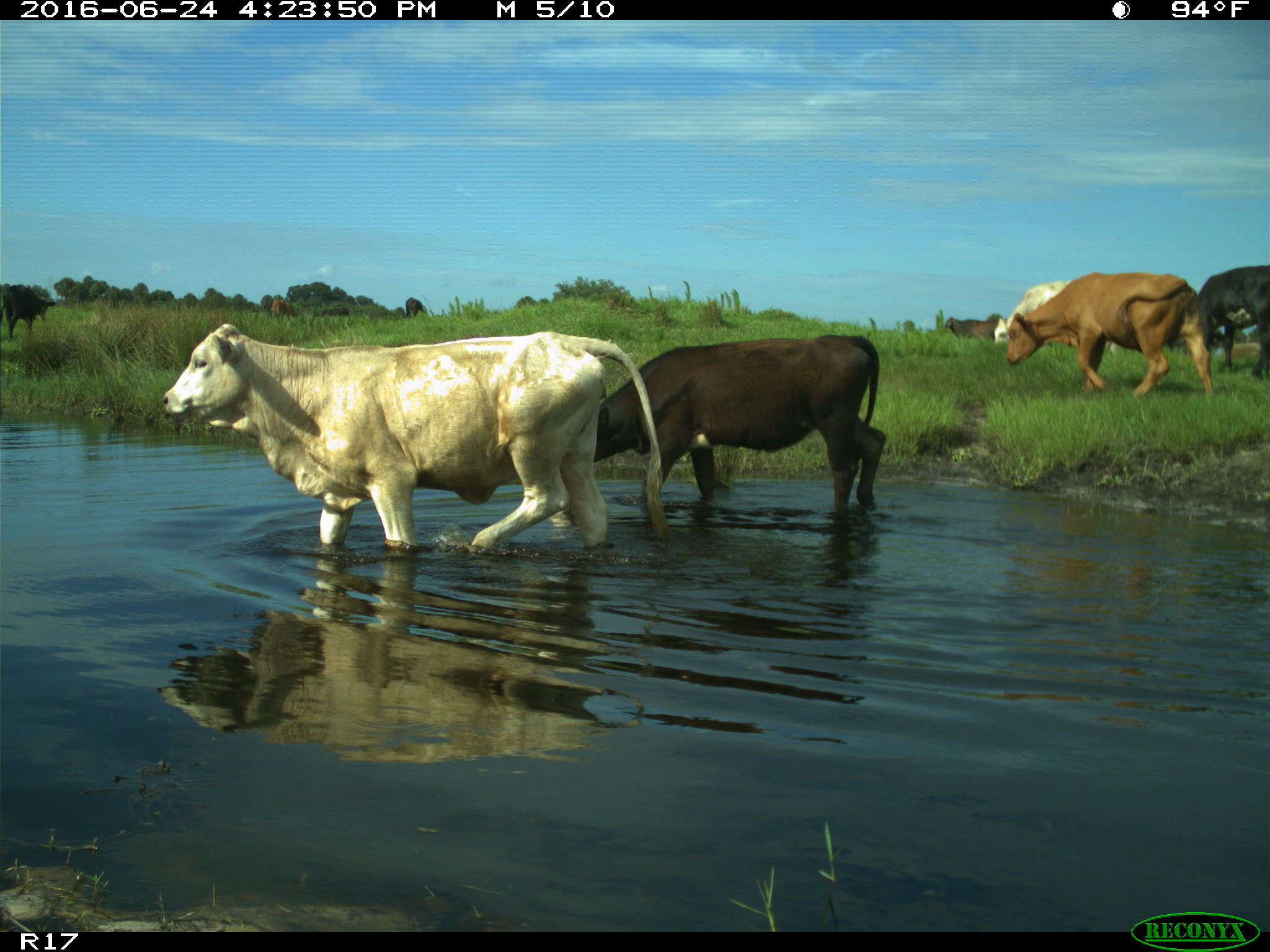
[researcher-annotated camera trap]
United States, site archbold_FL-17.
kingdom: Animalia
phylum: Chordata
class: Mammalia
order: Artiodactyla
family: Bovidae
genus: Bos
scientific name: Bos taurus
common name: domestic cow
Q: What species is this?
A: Bos taurus (domestic cow).